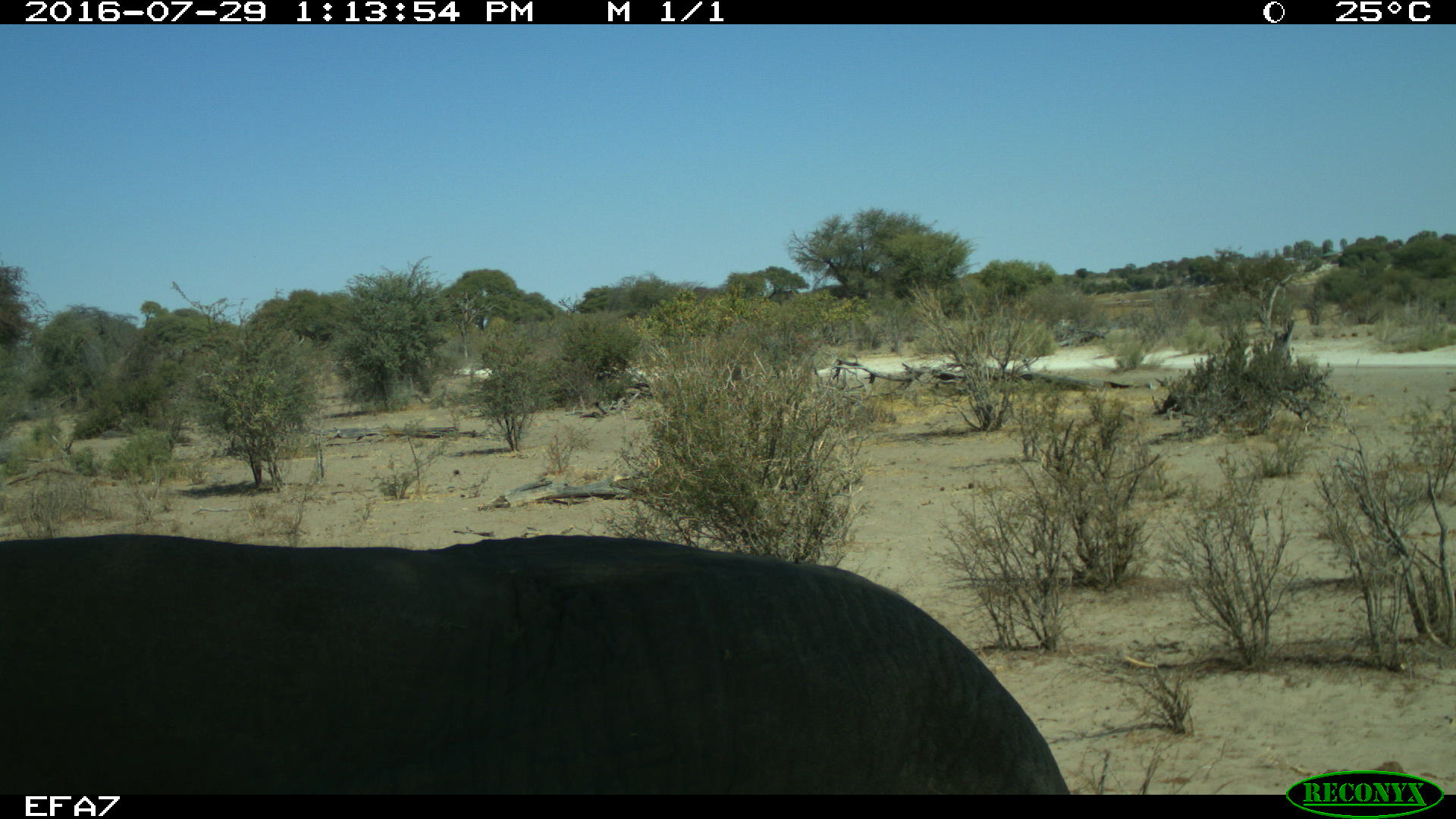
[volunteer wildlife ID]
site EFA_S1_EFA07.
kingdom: Animalia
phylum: Chordata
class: Mammalia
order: Proboscidea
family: Elephantidae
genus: Loxodonta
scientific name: Loxodonta africana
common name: african bush elephant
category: elephant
Elephant (african bush elephant) (Loxodonta africana), count 1. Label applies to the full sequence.